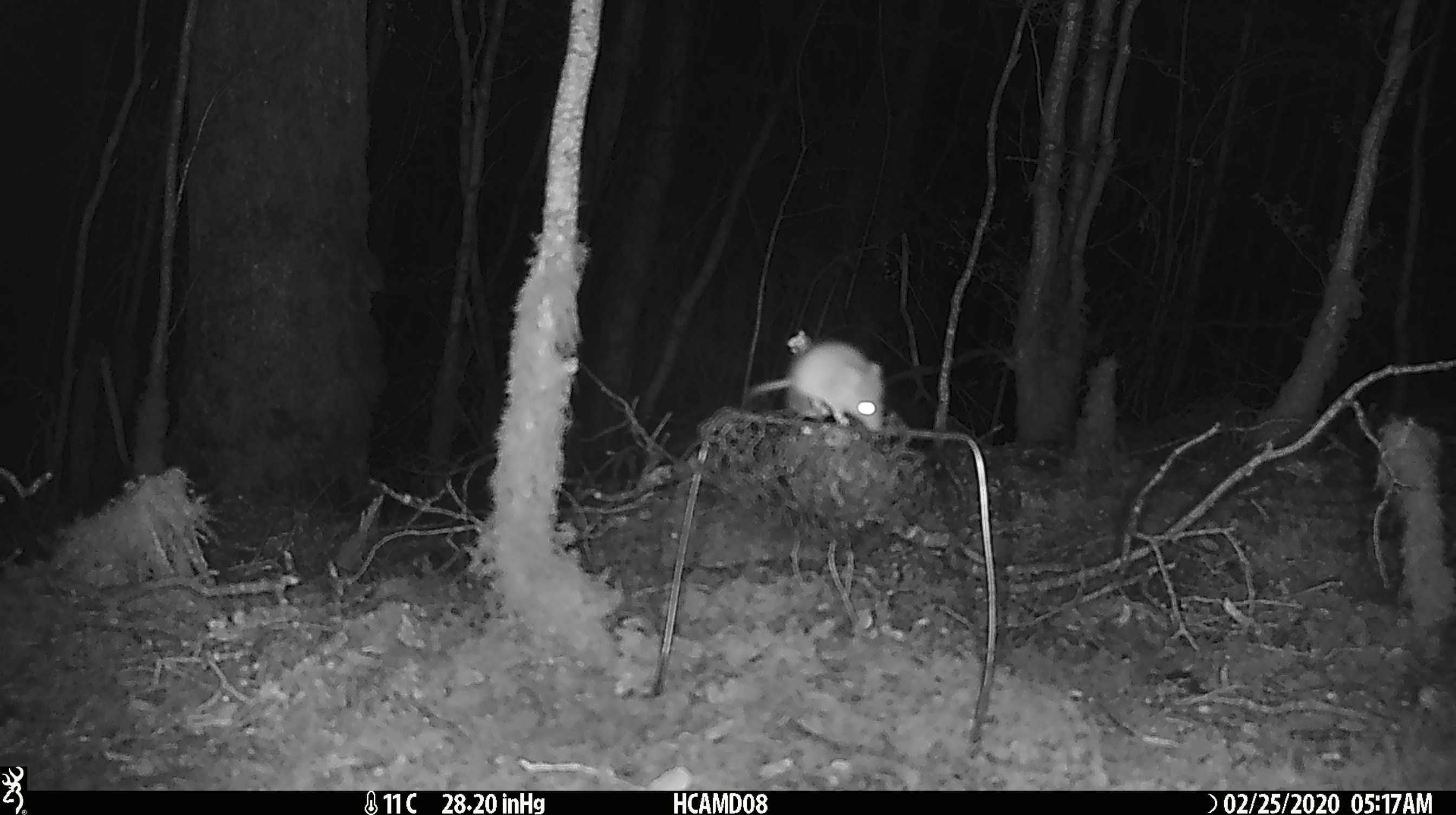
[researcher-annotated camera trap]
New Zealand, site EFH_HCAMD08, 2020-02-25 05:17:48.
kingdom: Animalia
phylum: Chordata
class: Mammalia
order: Rodentia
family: Muridae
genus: Mus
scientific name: Mus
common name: mouse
Mouse (Mus).